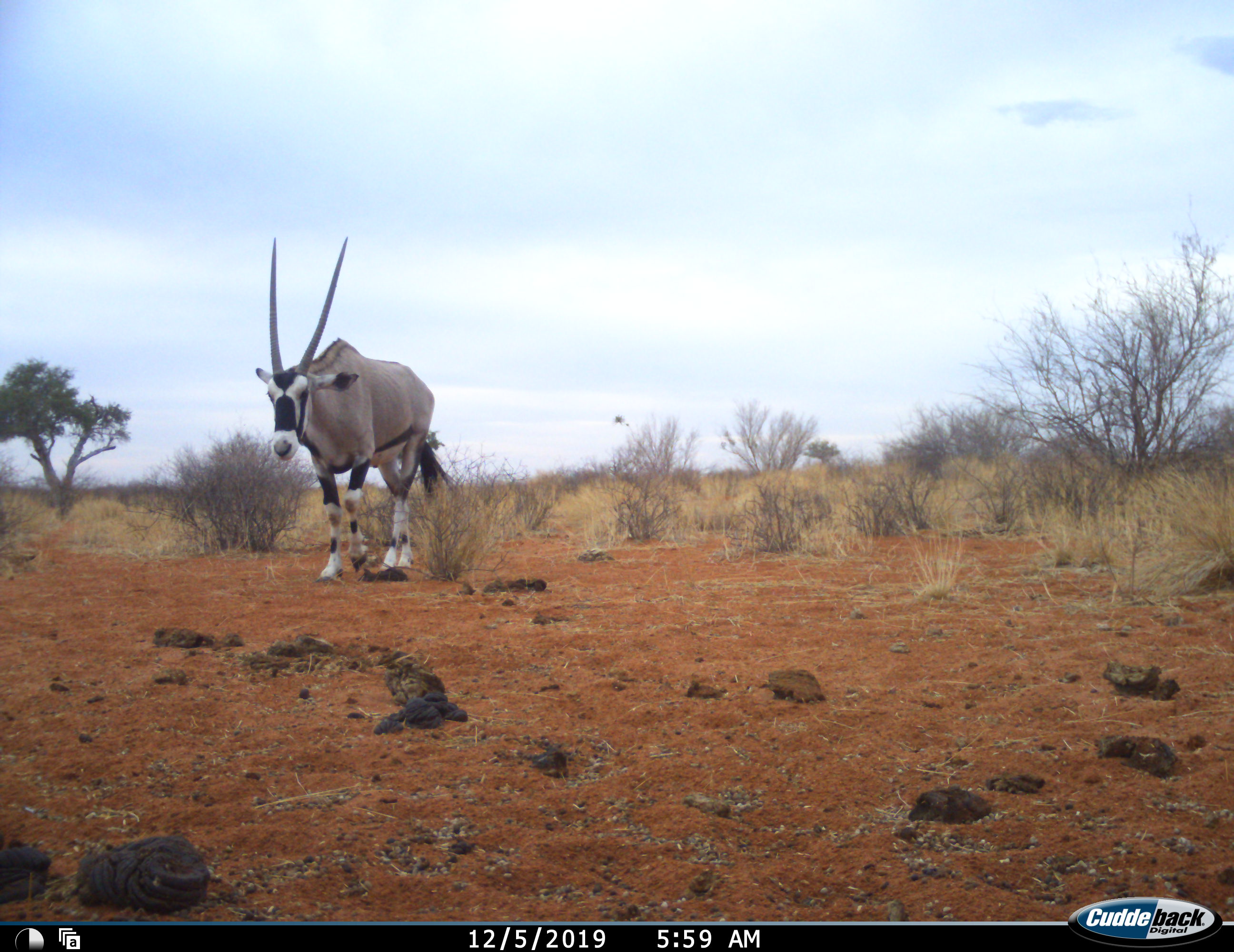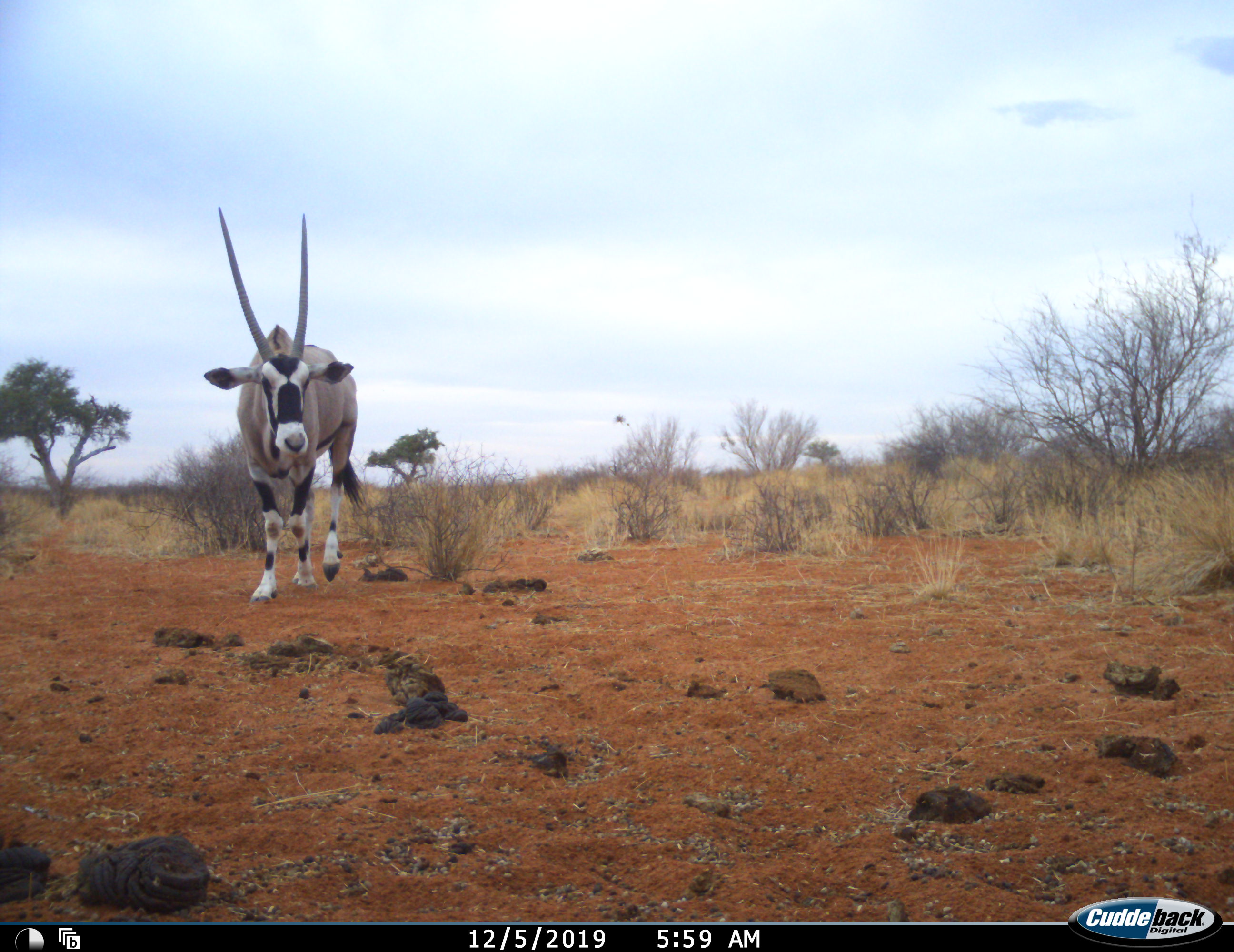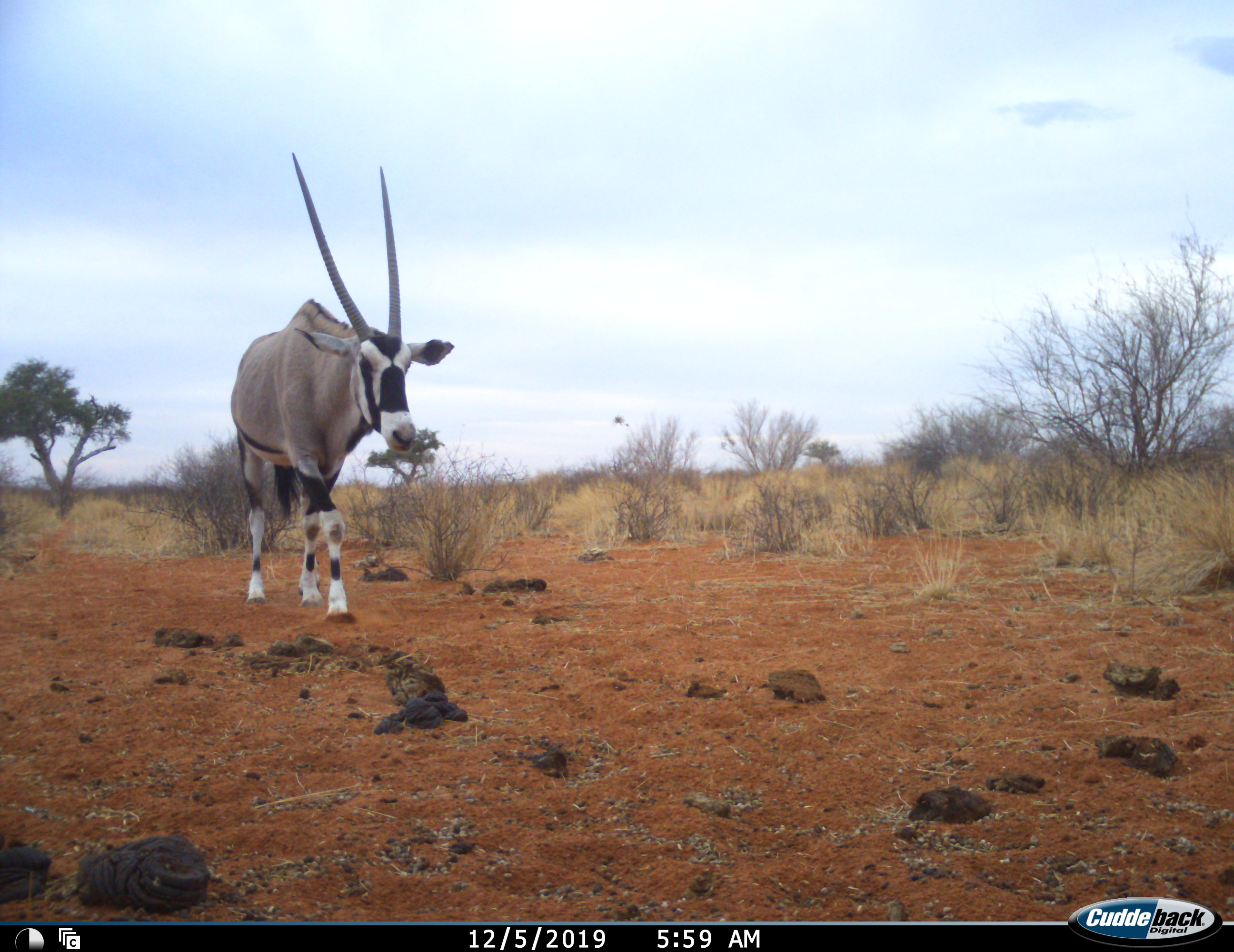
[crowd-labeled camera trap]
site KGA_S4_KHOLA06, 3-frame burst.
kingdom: Animalia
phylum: Chordata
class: Mammalia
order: Artiodactyla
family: Bovidae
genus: Oryx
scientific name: Oryx gazella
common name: gemsbok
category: oryx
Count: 1.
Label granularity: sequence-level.